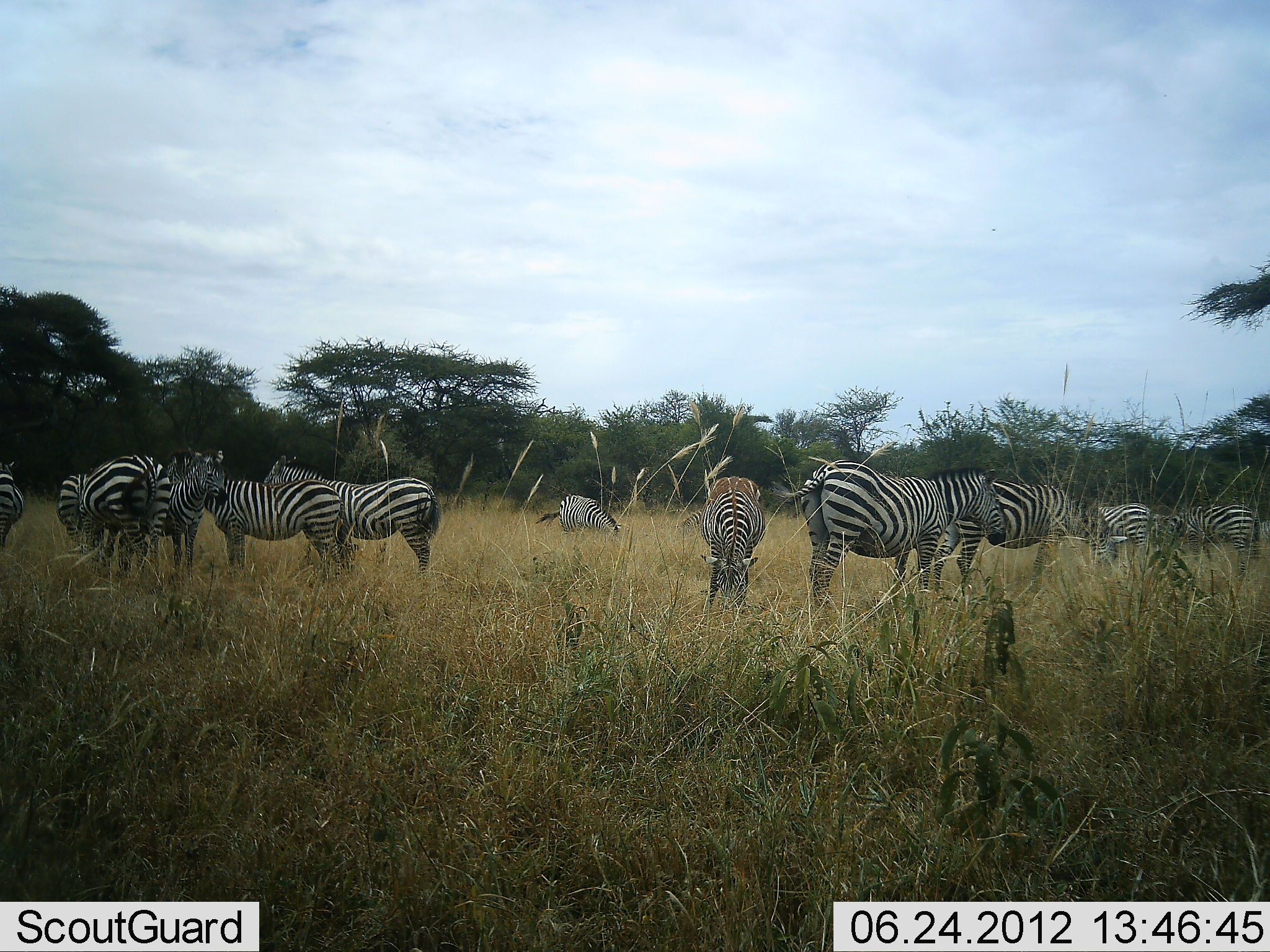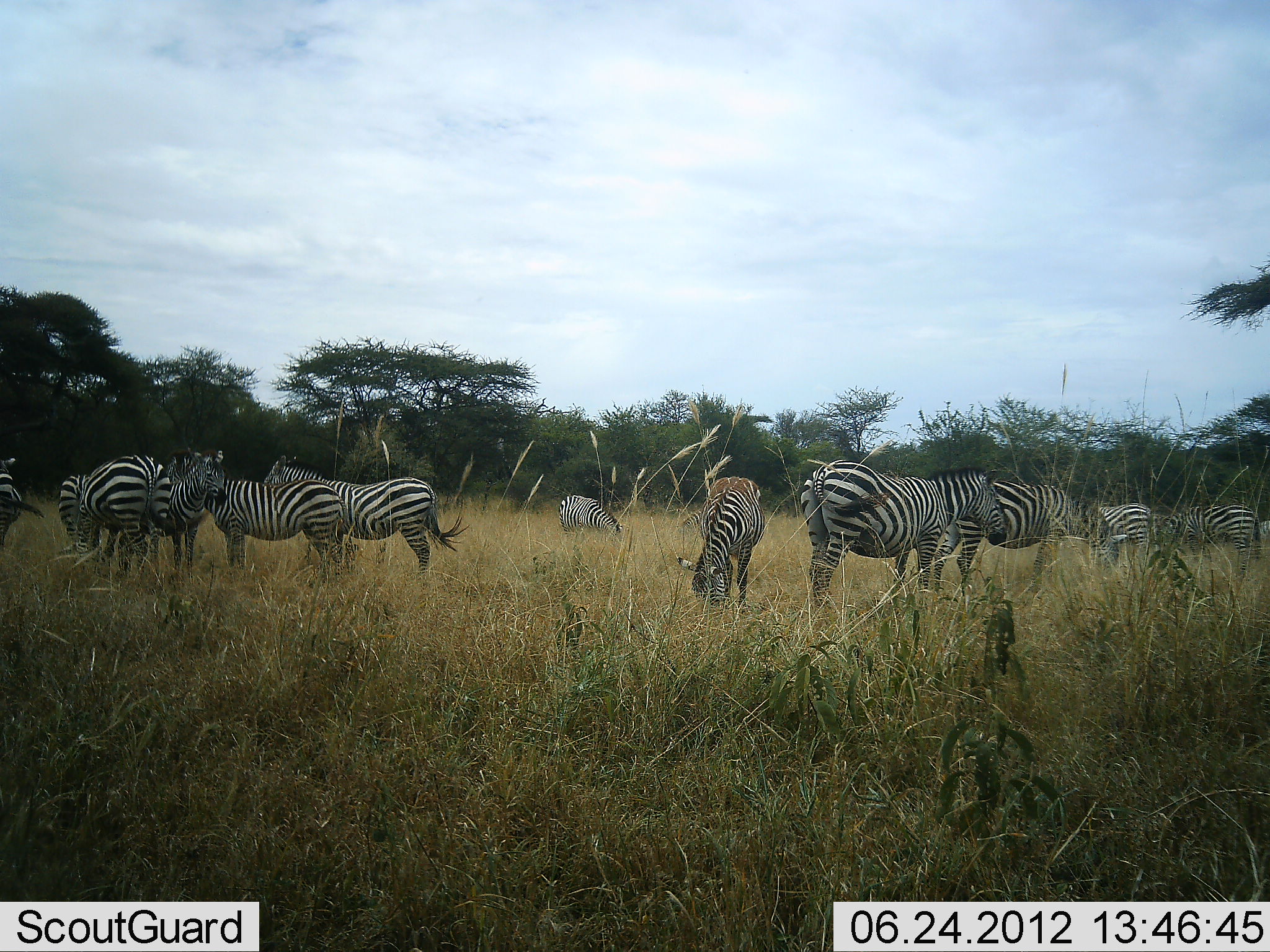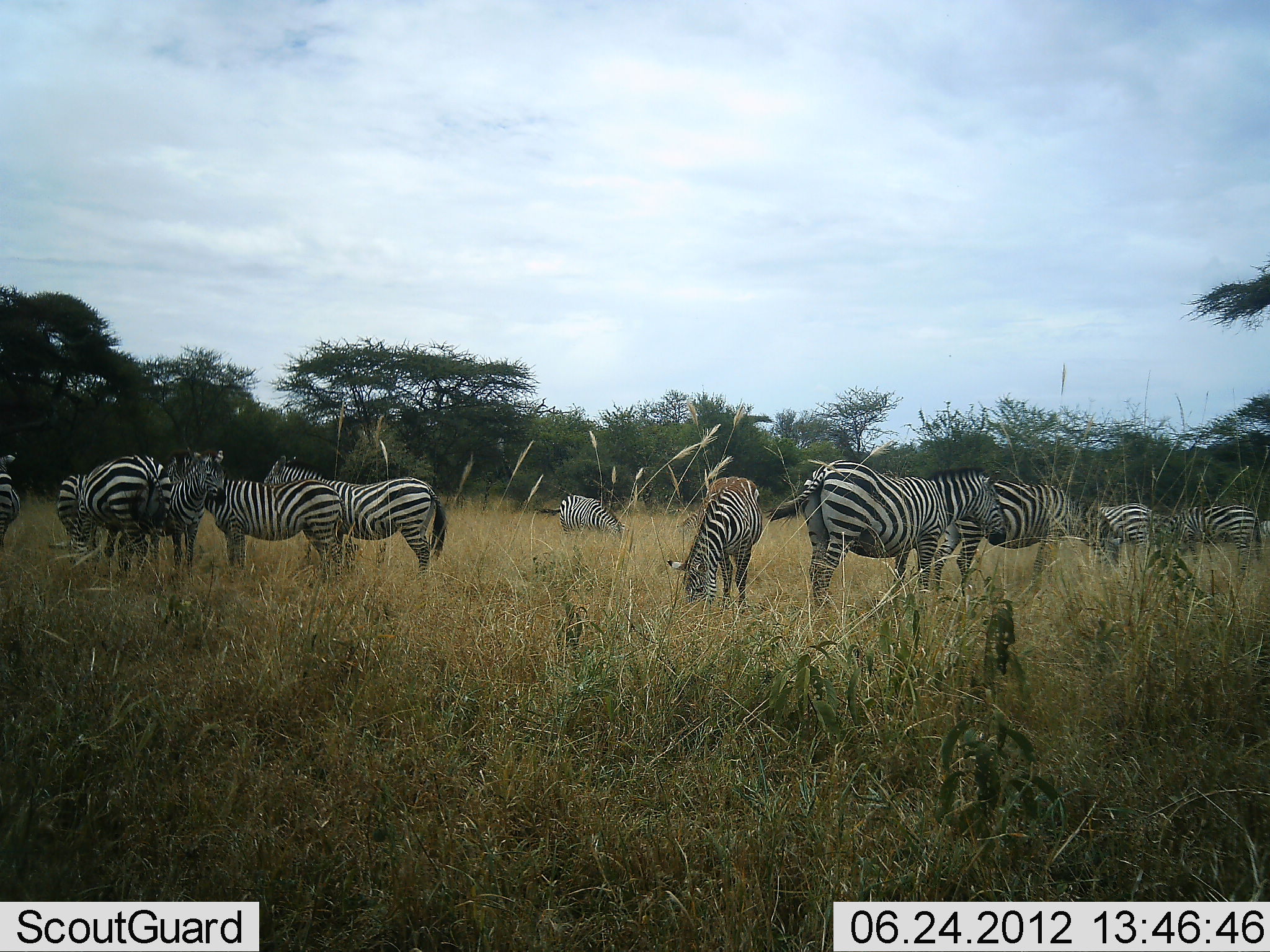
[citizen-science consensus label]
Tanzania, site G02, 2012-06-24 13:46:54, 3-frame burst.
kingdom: Animalia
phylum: Chordata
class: Mammalia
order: Perissodactyla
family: Equidae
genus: Equus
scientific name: Equus quagga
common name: plains zebra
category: zebra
Zebra (plains zebra) (Equus quagga), count 11-50. Behavior (volunteer vote fractions): standing 90%, resting 0%, moving 10%, interacting 0%. Young present (vote fraction): 0%. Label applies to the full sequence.